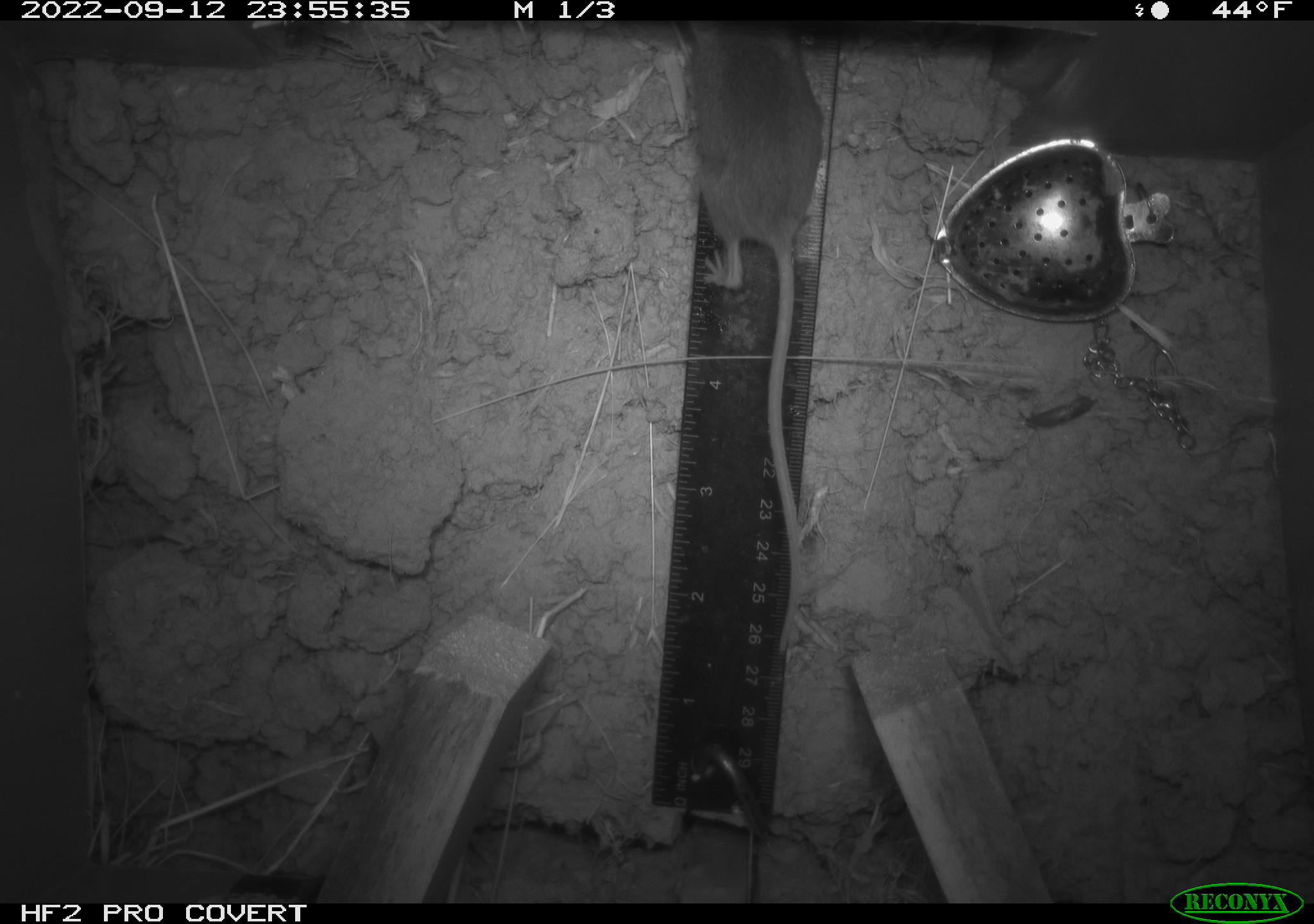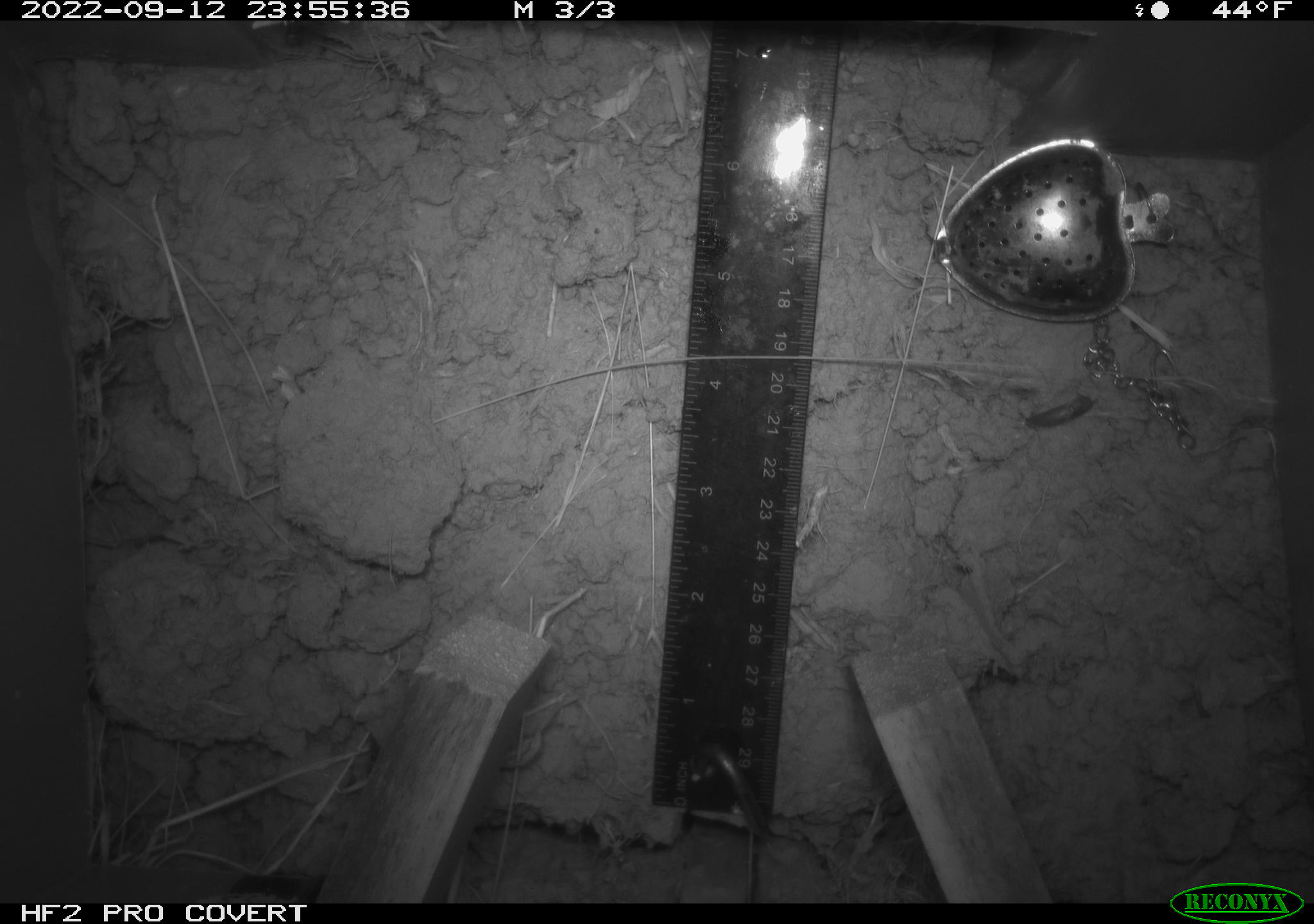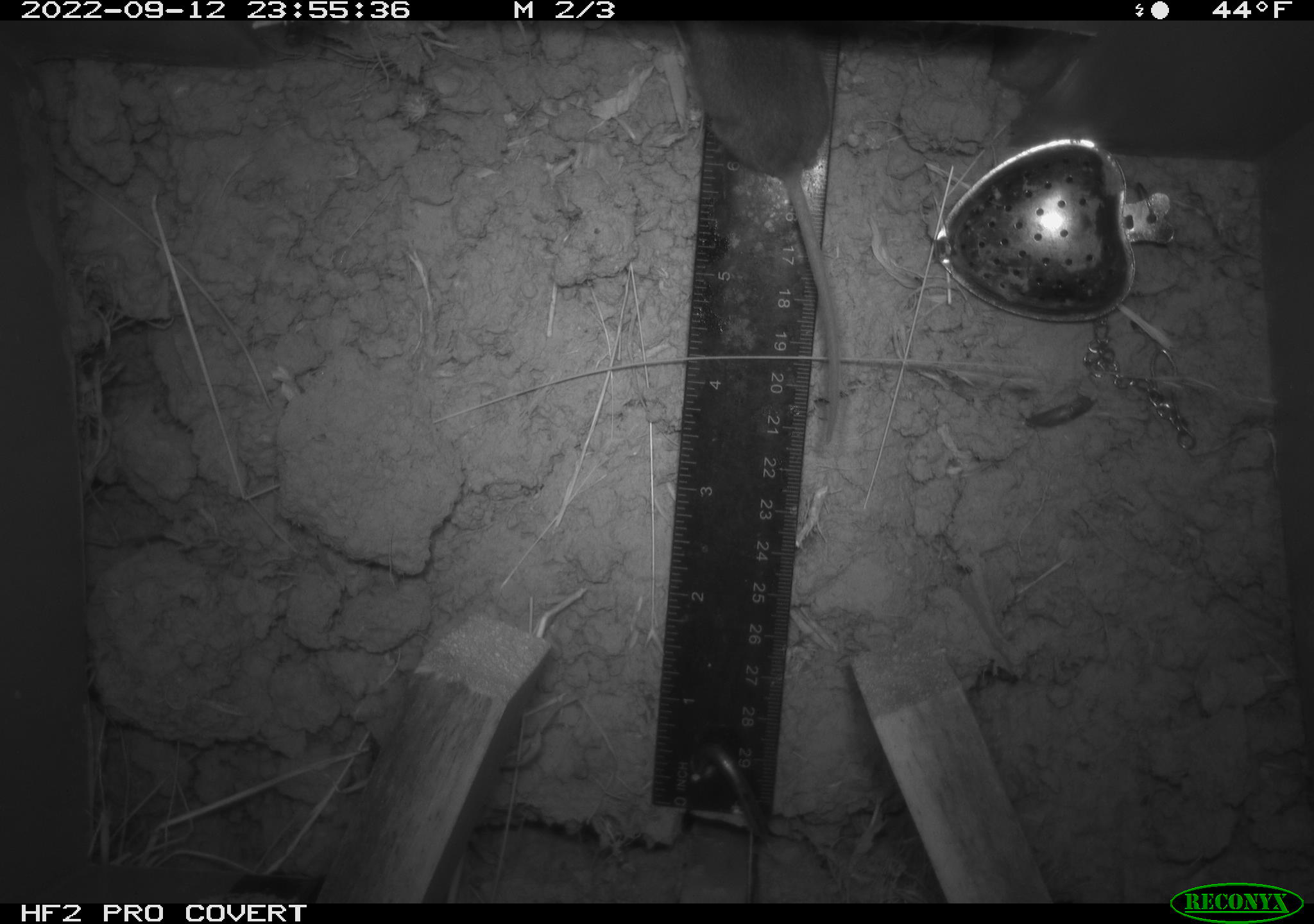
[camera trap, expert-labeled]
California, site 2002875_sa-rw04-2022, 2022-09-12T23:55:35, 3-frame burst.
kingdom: Animalia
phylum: Chordata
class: Mammalia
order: Rodentia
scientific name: Rodentia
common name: mouse species